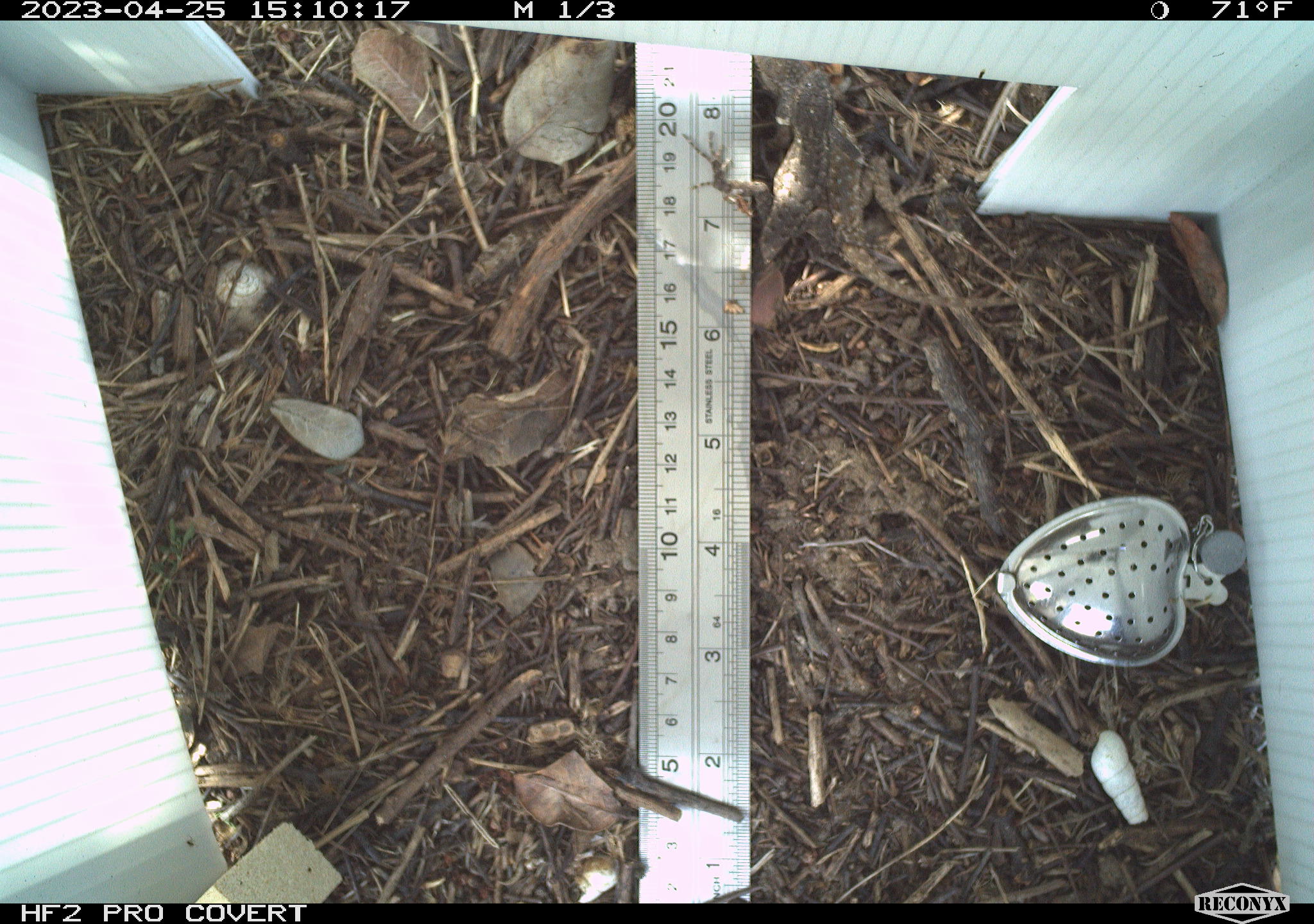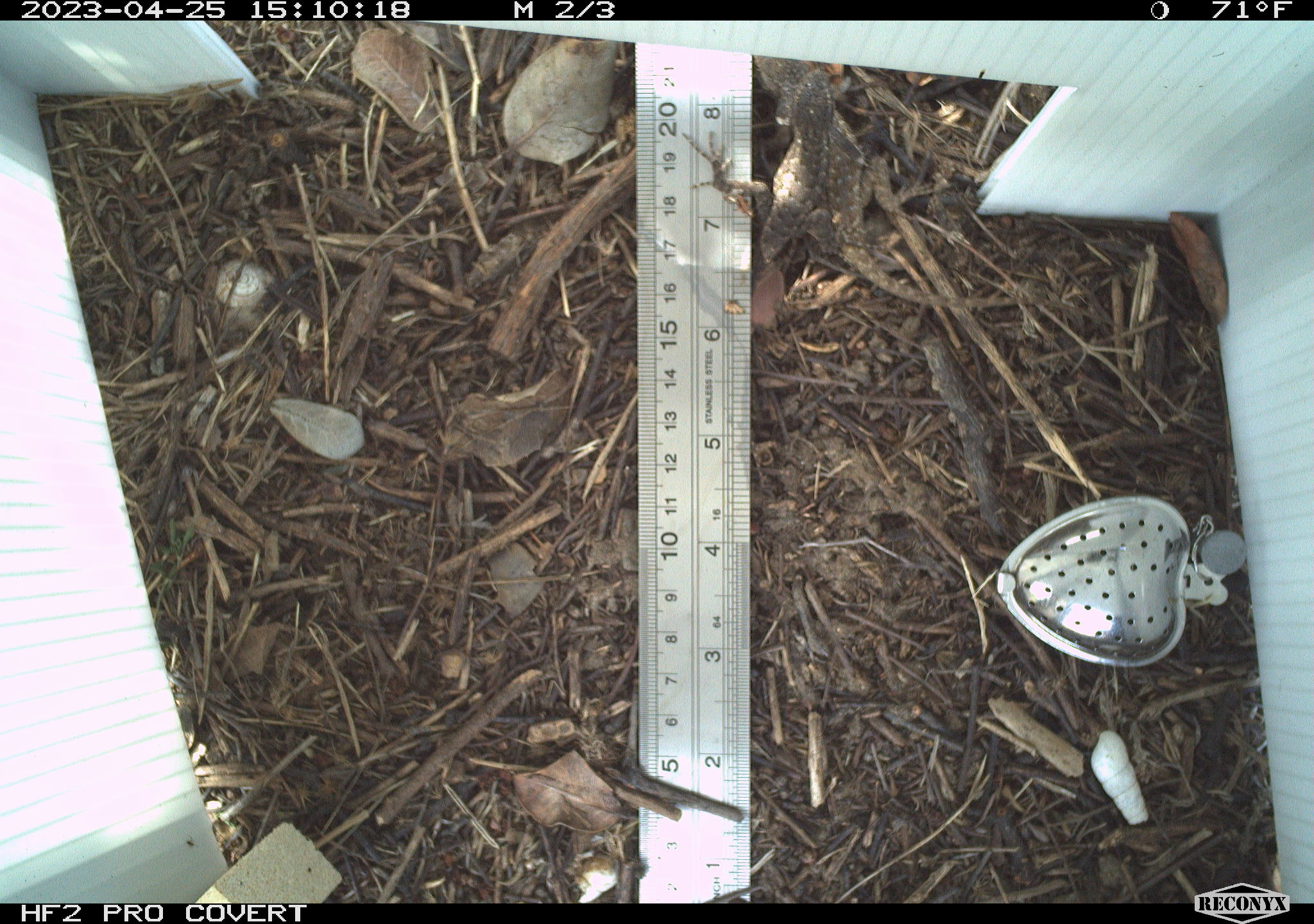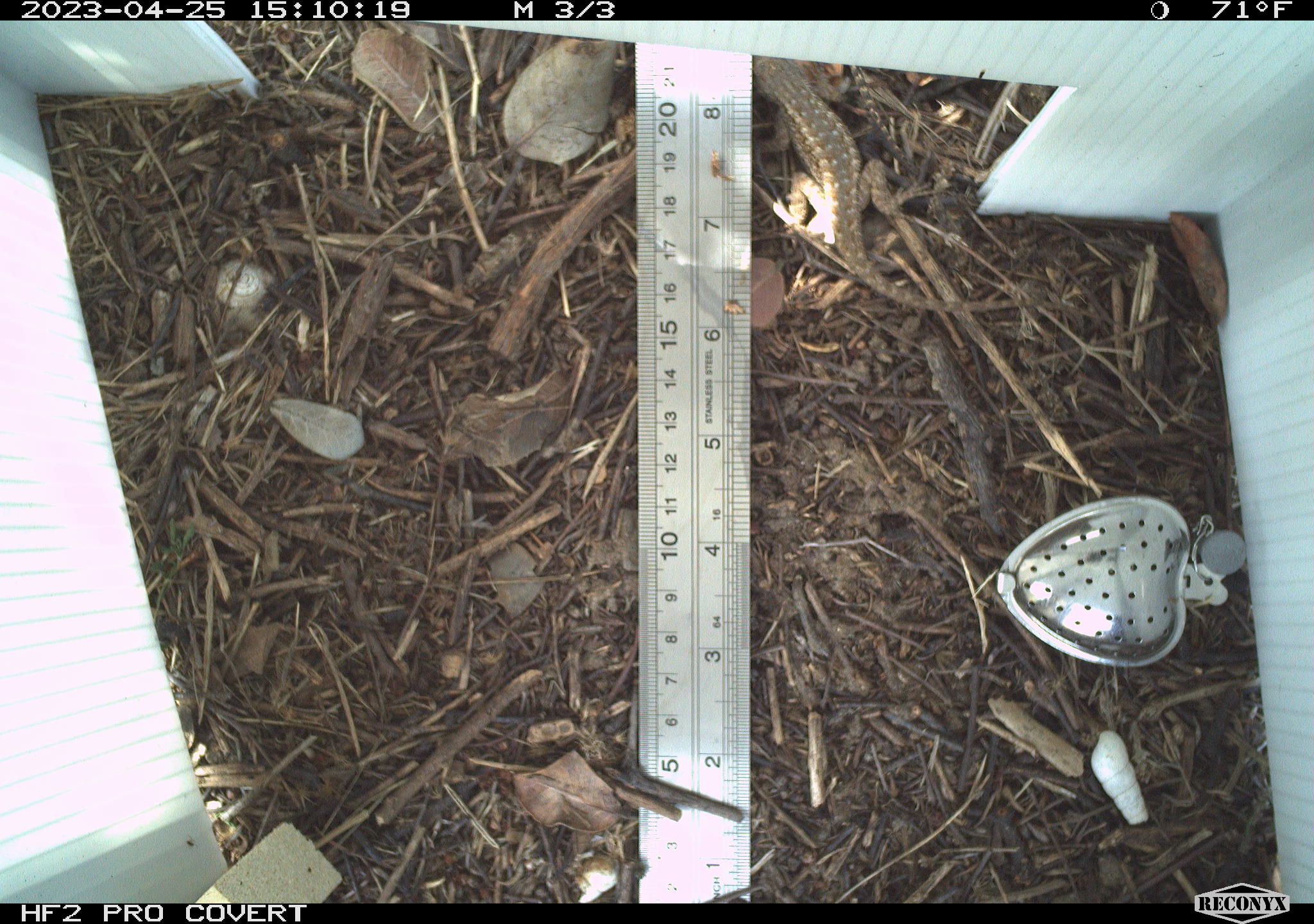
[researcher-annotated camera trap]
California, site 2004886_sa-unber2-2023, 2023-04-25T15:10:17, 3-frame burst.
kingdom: Animalia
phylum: Chordata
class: Reptilia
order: Squamata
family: Phrynosomatidae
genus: Sceloporus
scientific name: Sceloporus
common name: spiny lizards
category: sceloporus species